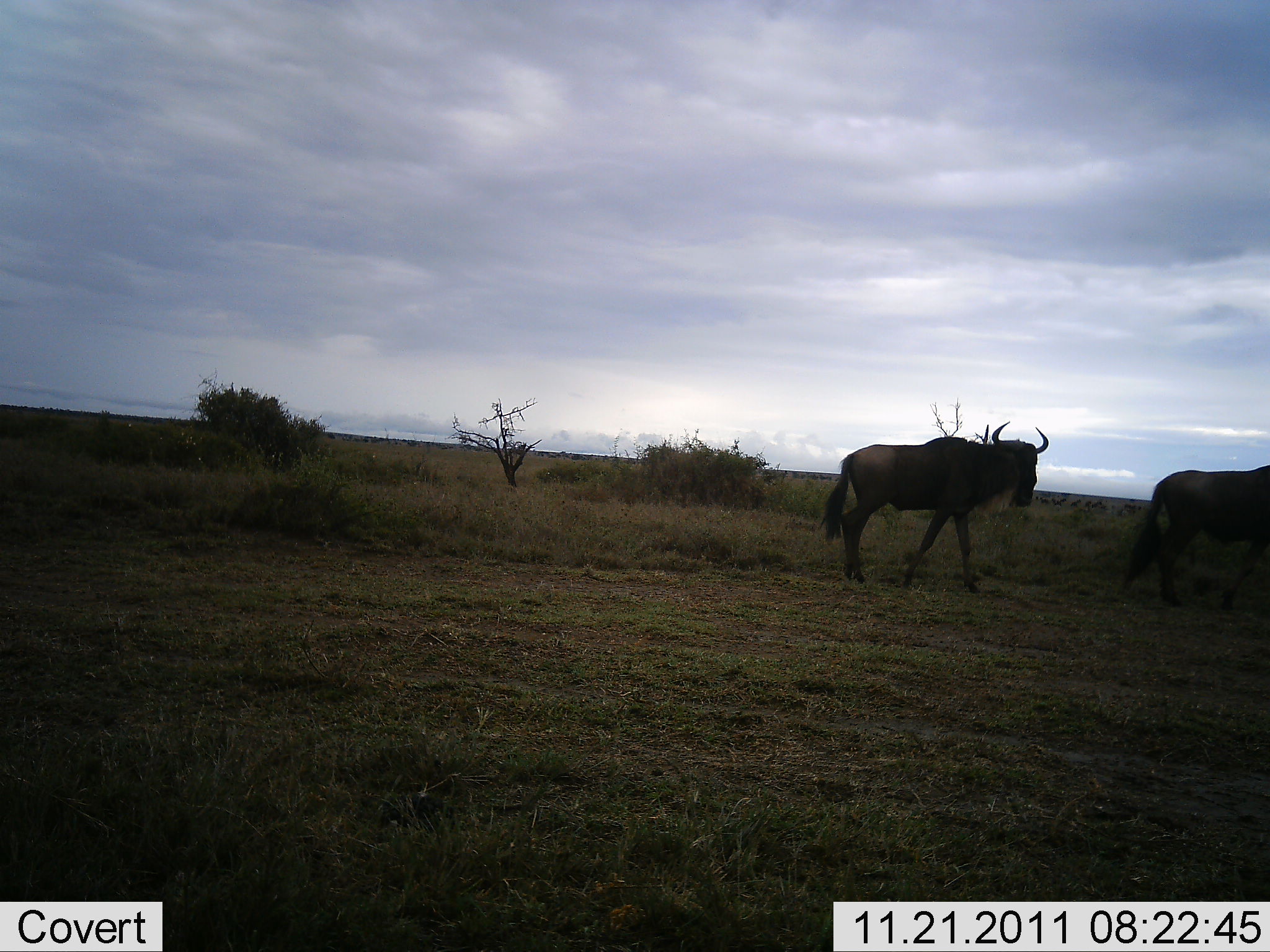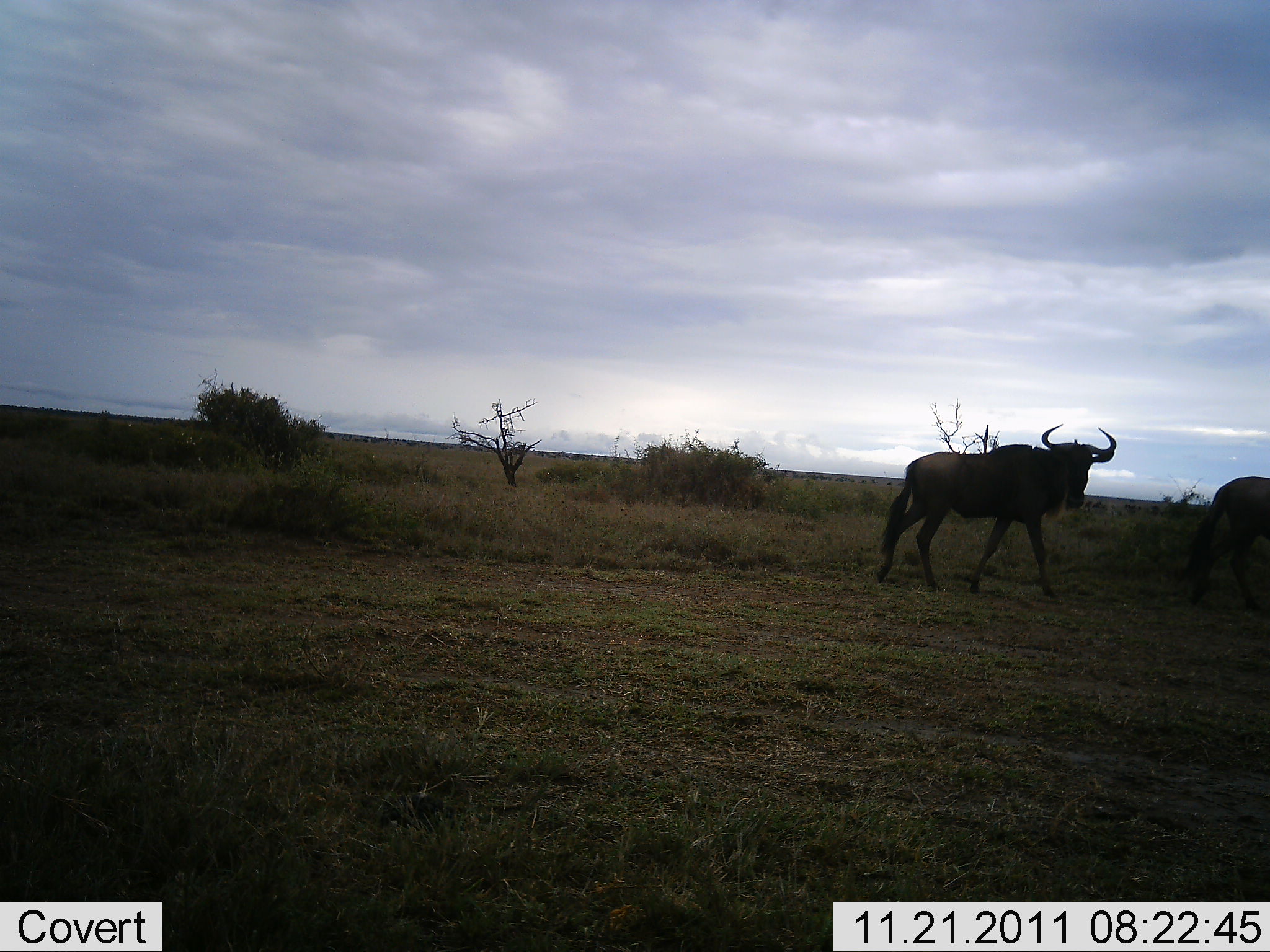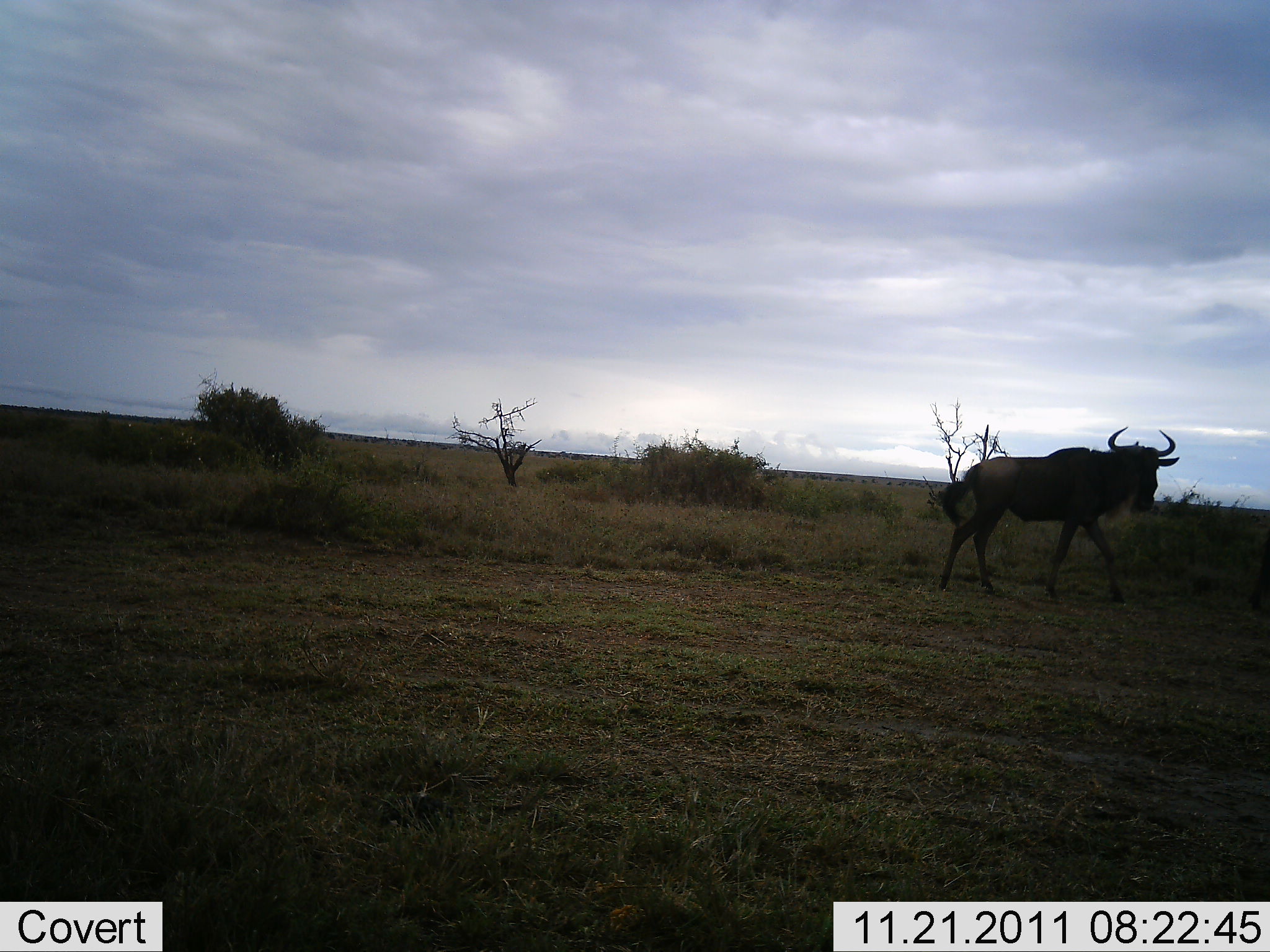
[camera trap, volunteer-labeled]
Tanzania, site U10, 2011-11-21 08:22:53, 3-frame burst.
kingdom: Animalia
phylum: Chordata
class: Mammalia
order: Artiodactyla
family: Bovidae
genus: Connochaetes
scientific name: Connochaetes taurinus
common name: blue wildebeest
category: wildebeest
Wildebeest (blue wildebeest) (Connochaetes taurinus), count 2. Behavior (volunteer vote fractions): standing 0%, resting 0%, moving 100%, interacting 0%. Young present (vote fraction): 0%. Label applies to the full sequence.